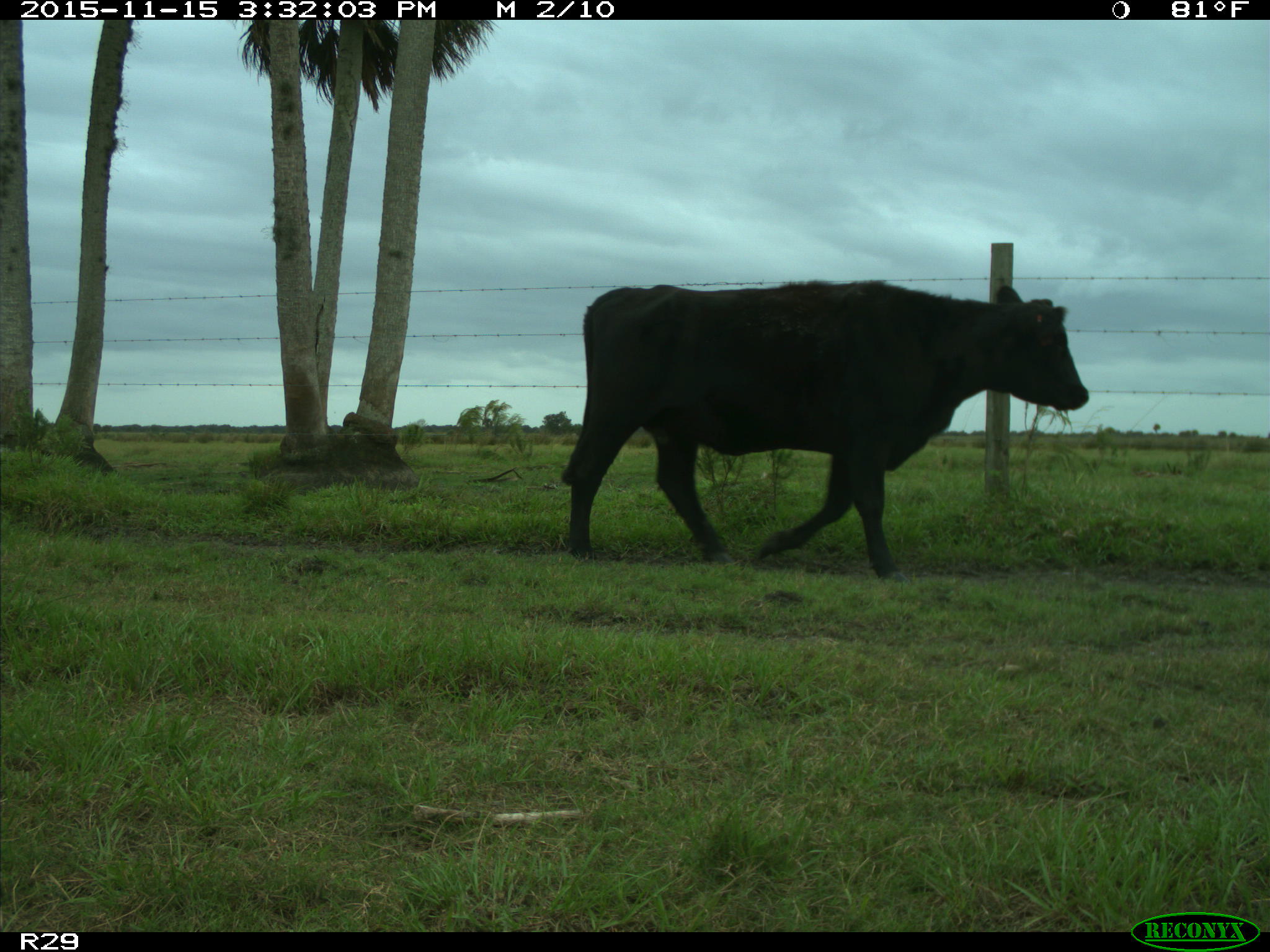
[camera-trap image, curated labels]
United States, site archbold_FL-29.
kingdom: Animalia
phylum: Chordata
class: Mammalia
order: Artiodactyla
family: Bovidae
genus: Bos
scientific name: Bos taurus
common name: domestic cow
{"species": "Bos taurus (domestic cow)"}